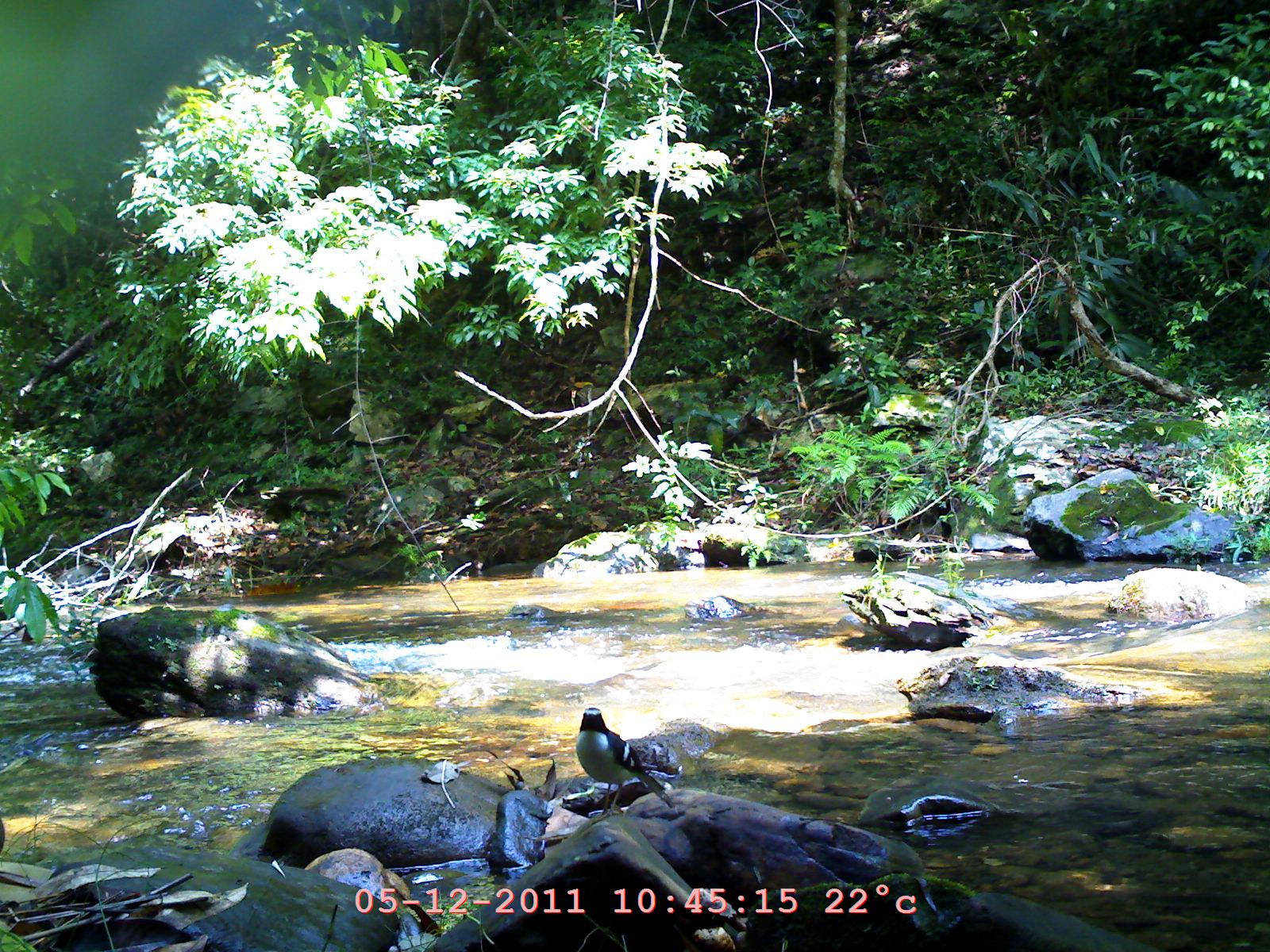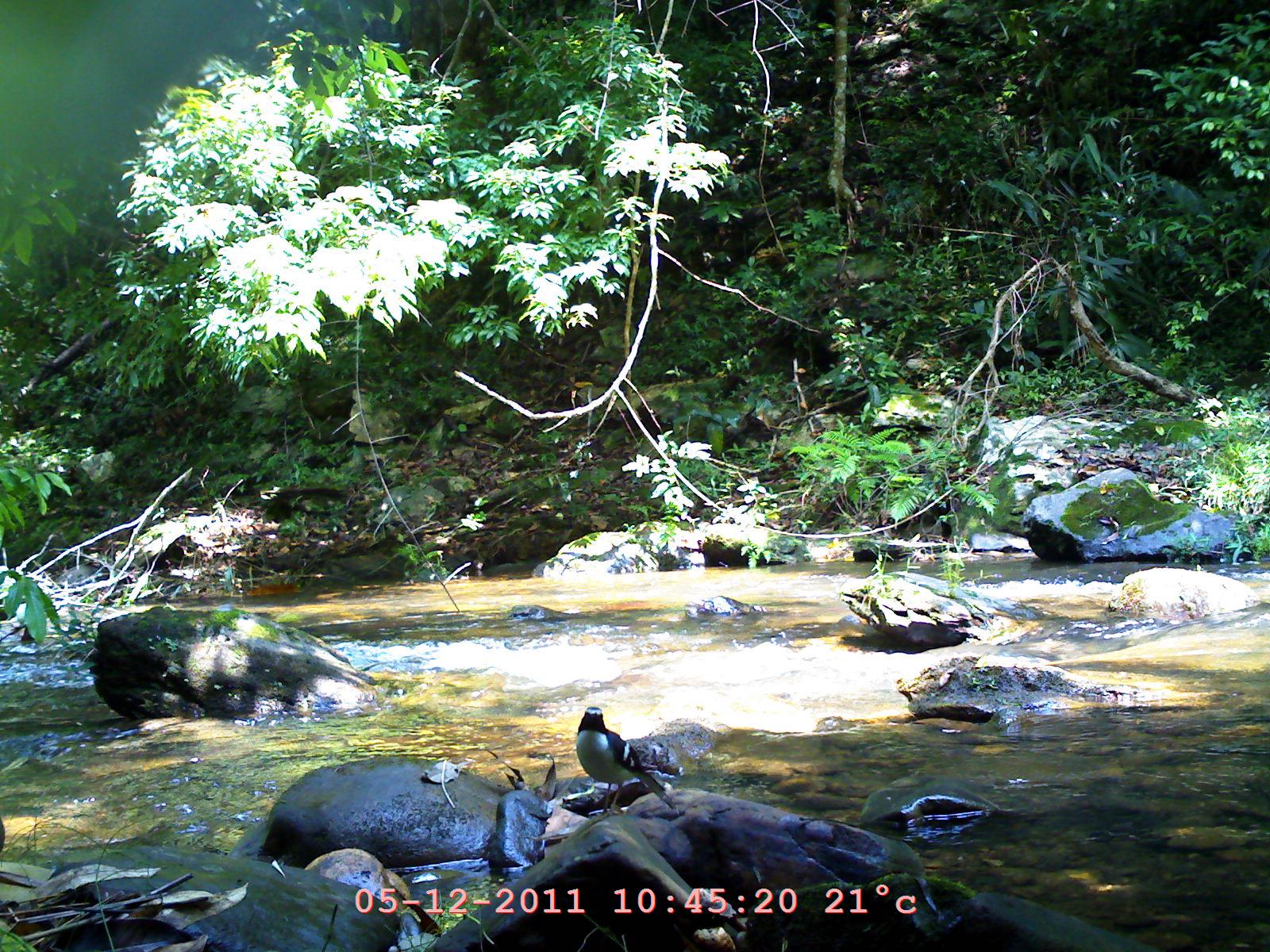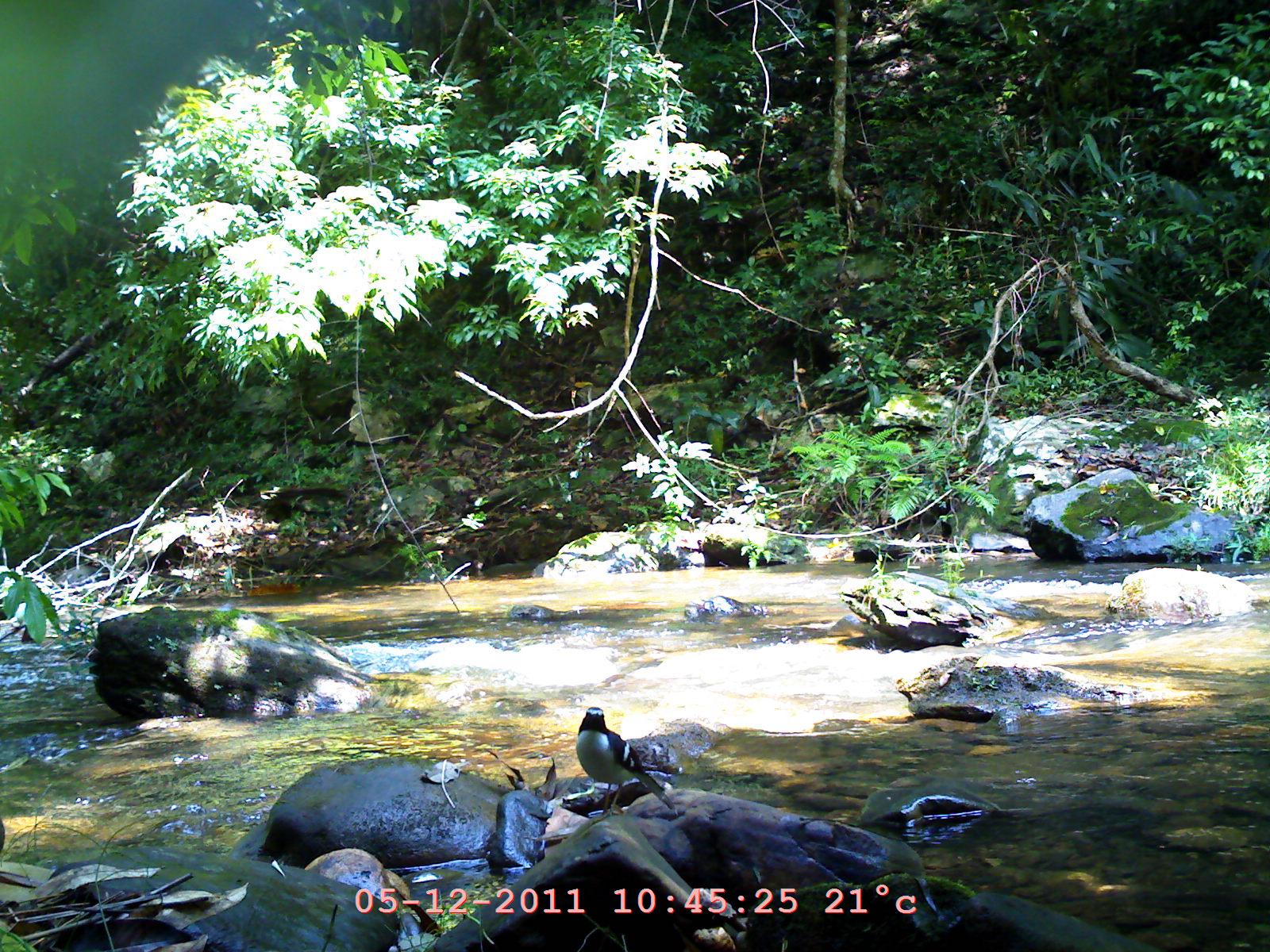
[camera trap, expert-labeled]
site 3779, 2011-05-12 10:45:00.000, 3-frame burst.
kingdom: Animalia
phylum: Chordata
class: Aves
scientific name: Aves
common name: bird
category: unknown bird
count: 1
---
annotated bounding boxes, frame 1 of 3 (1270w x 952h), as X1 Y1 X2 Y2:
unknown bird: 575 707 678 817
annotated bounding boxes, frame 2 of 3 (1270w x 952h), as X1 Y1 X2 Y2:
unknown bird: 574 706 679 816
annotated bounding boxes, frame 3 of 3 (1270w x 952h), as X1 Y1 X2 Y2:
unknown bird: 575 703 679 819